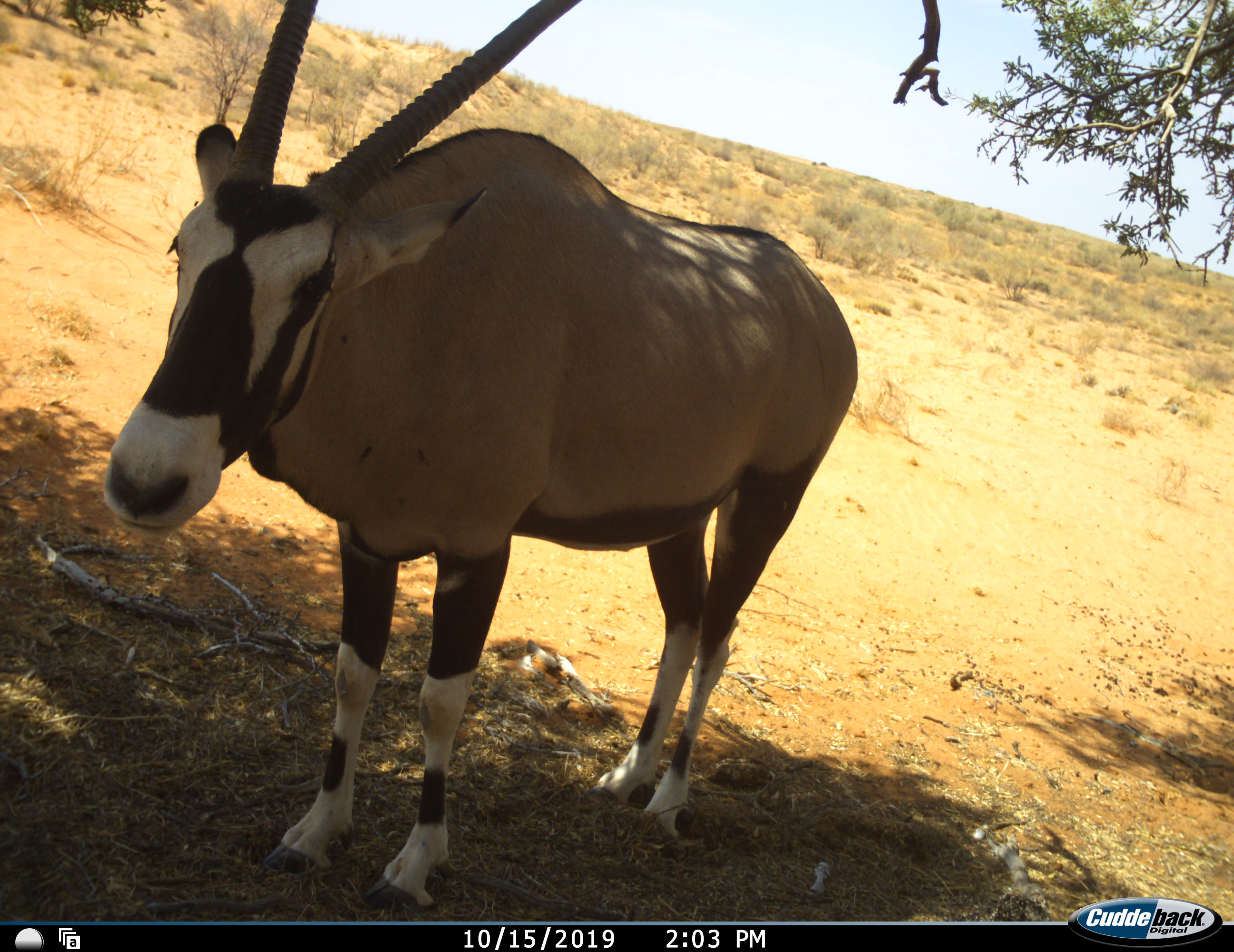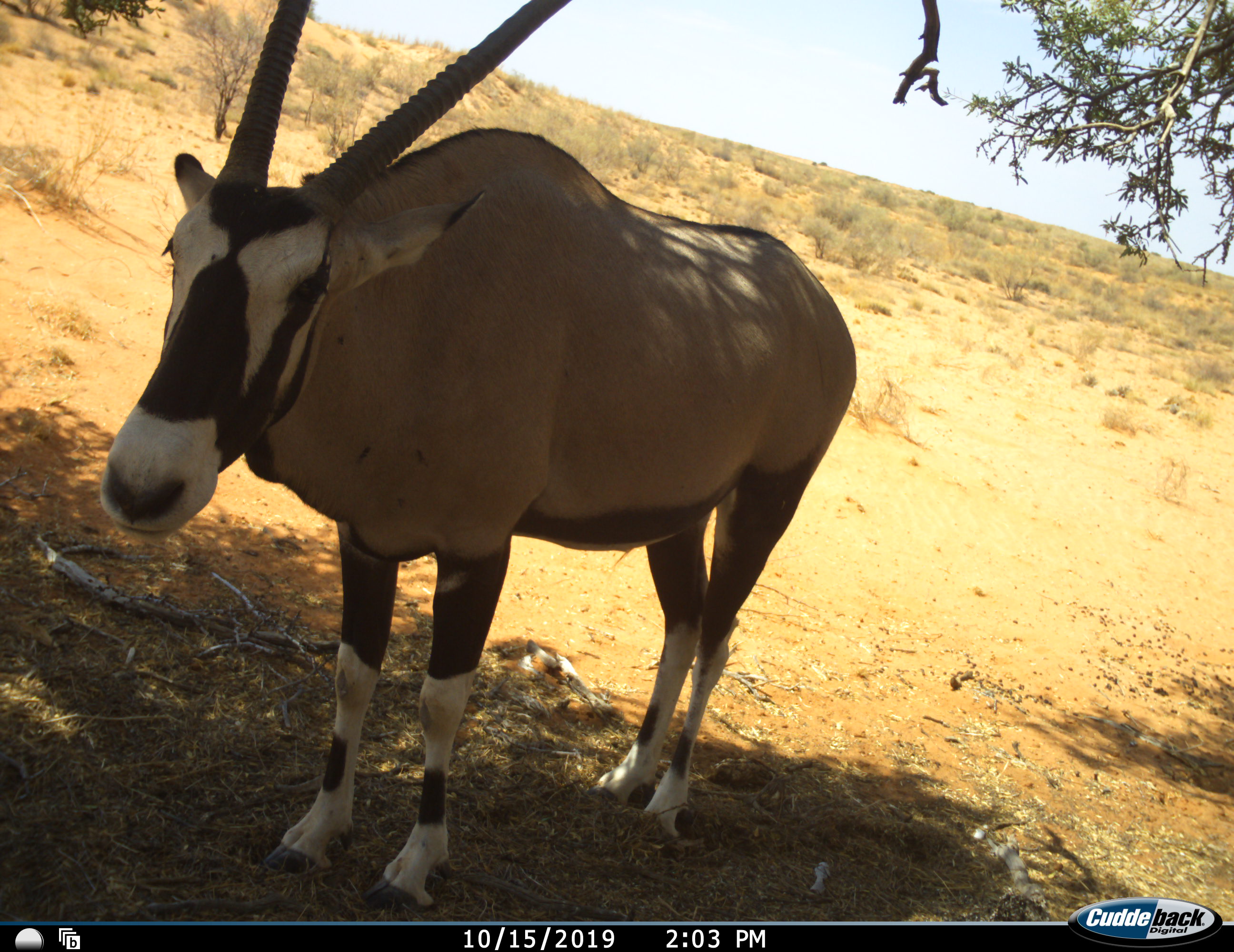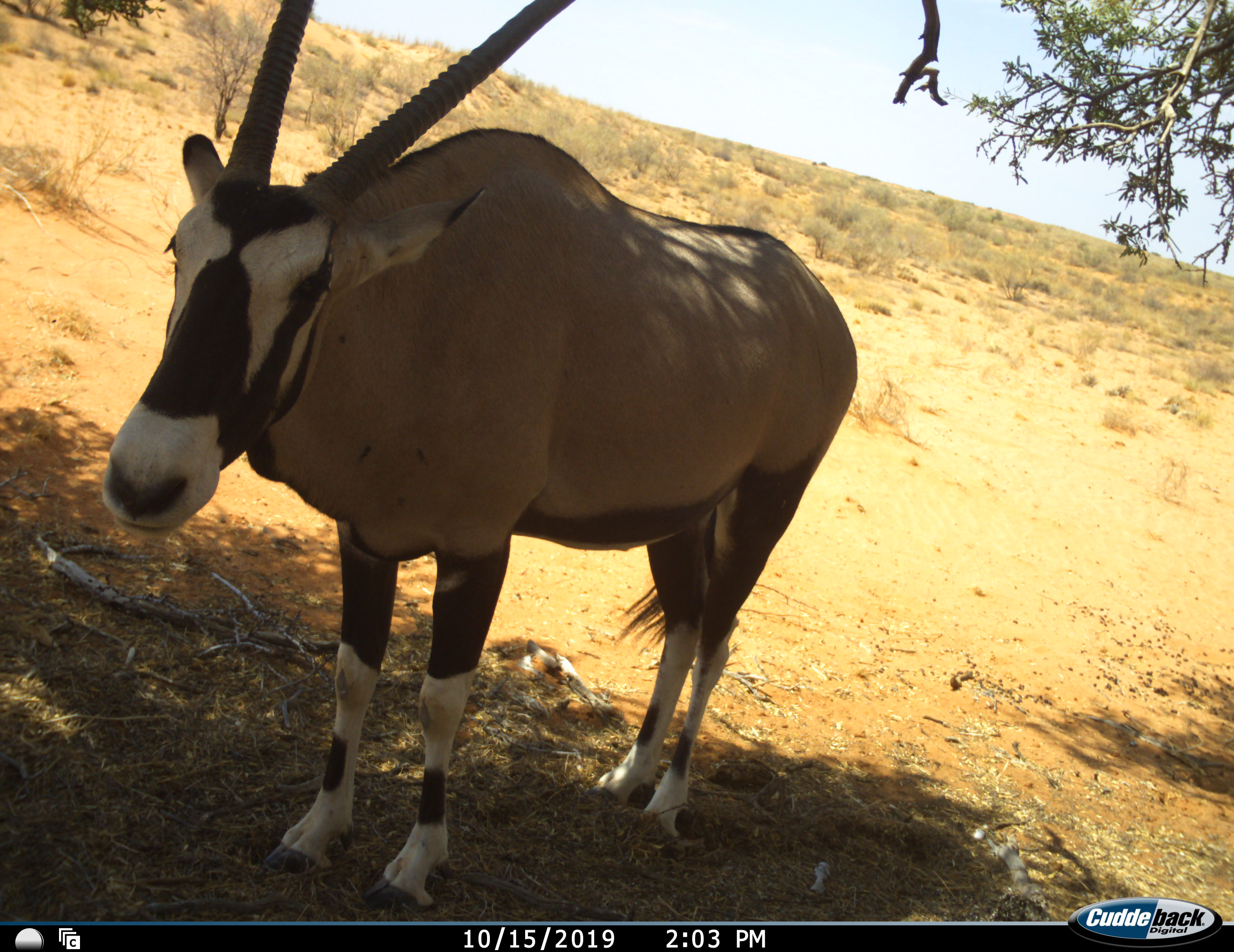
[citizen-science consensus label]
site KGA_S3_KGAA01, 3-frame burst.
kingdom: Animalia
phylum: Chordata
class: Mammalia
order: Artiodactyla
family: Bovidae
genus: Oryx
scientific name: Oryx gazella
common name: gemsbok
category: oryx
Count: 1.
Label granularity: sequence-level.